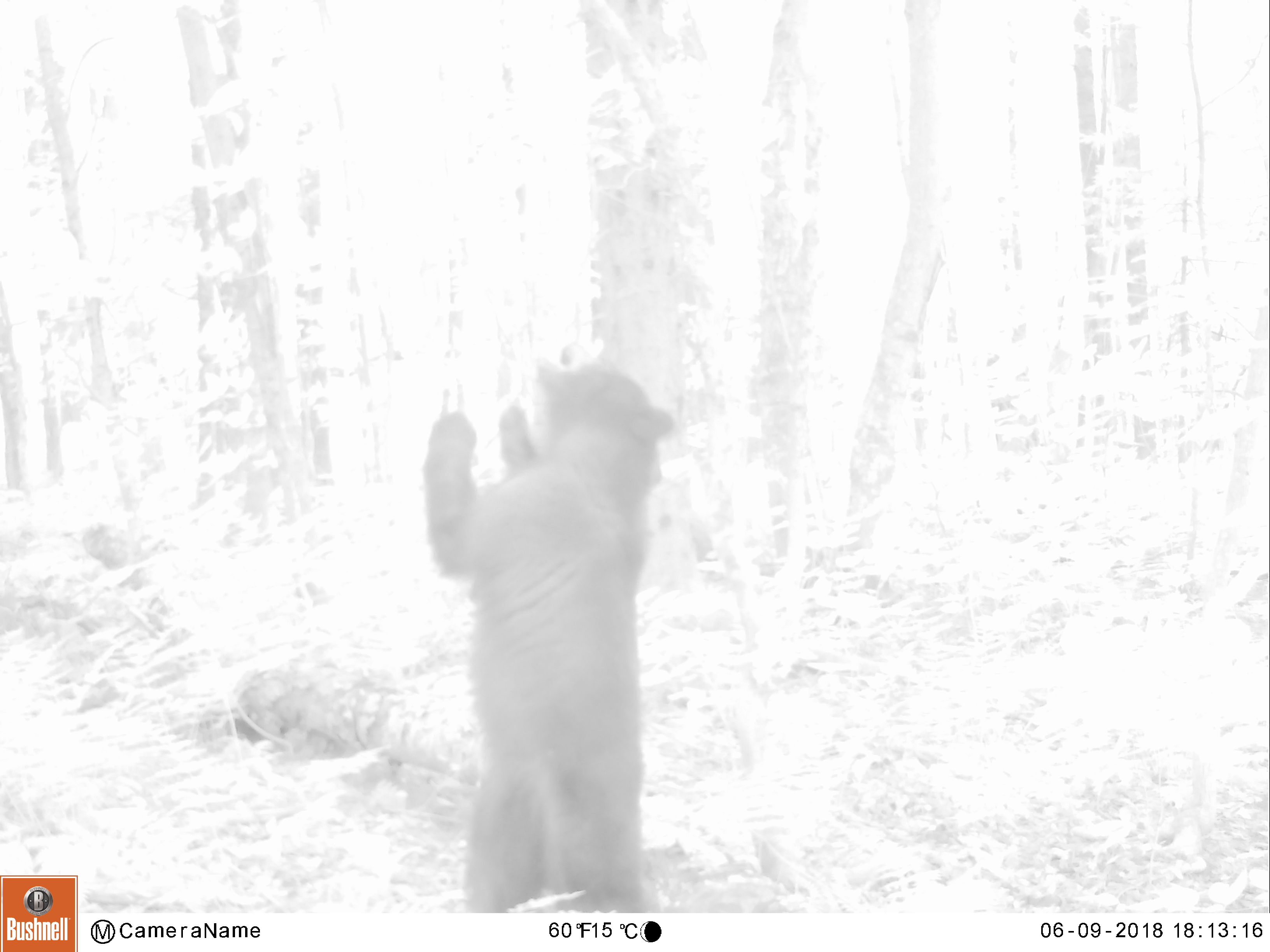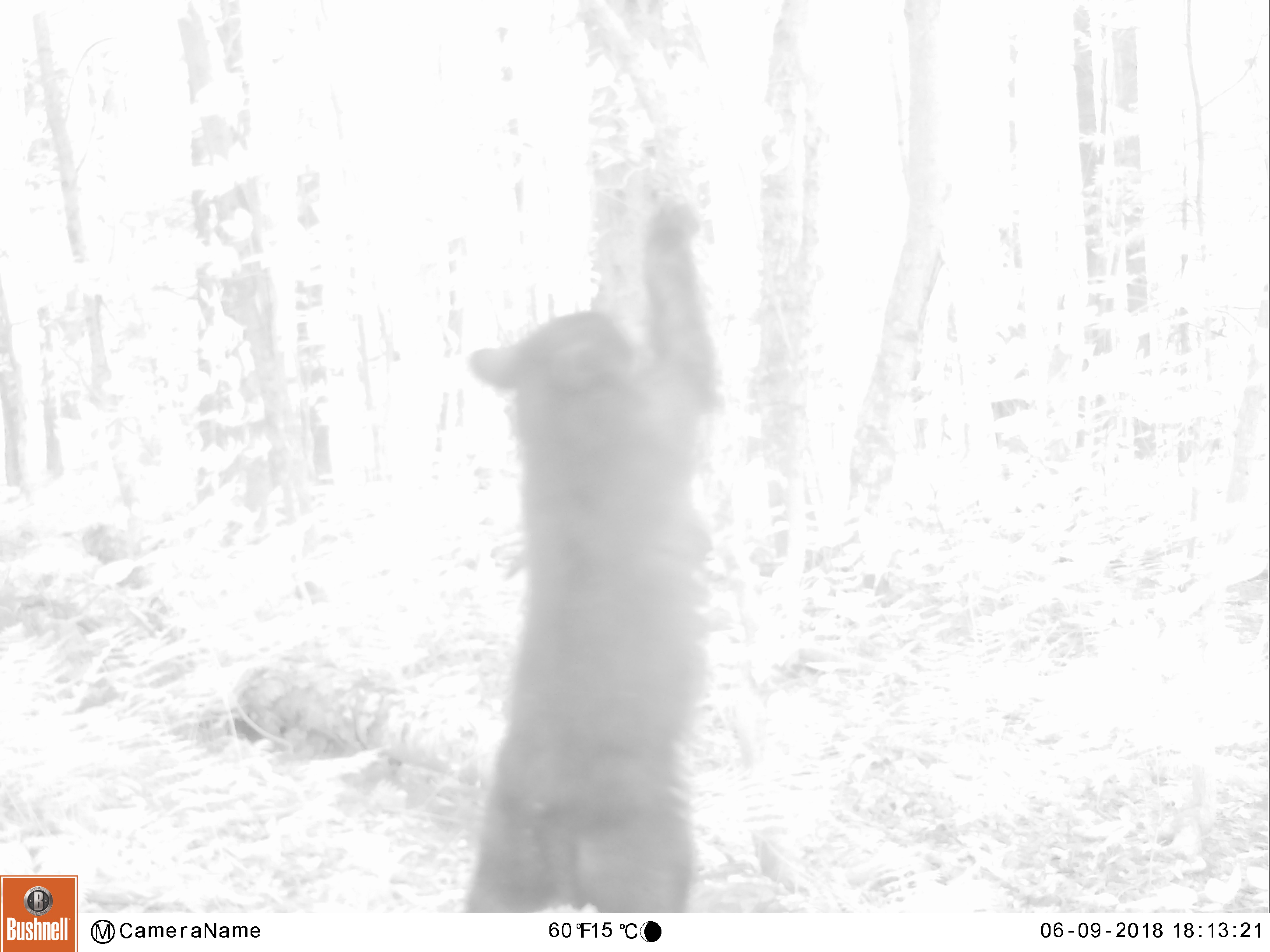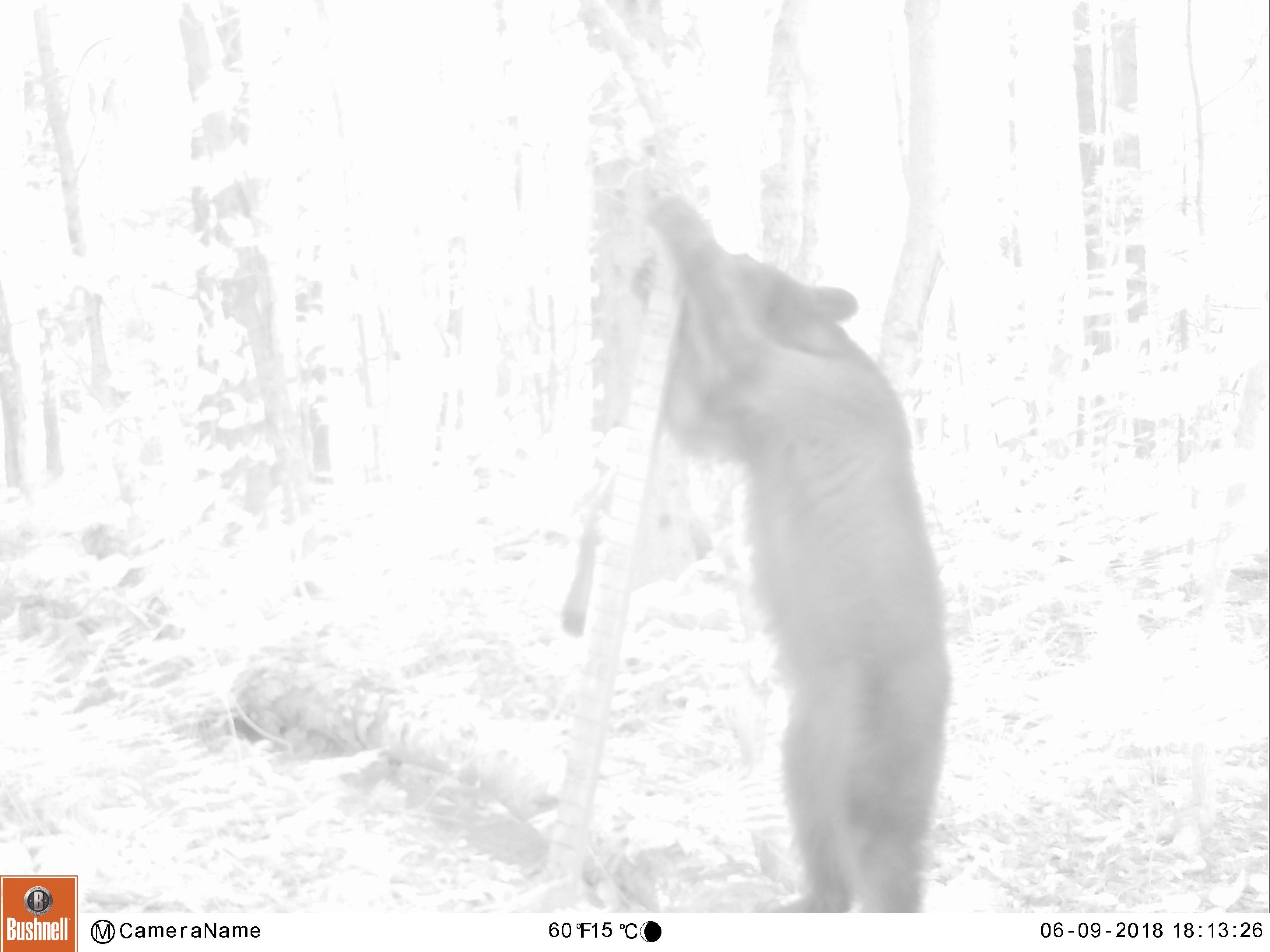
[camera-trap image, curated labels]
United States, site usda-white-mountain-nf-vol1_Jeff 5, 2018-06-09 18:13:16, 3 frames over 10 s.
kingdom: Animalia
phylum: Chordata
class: Mammalia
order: Carnivora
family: Ursidae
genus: Ursus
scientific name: Ursus americanus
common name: black bear